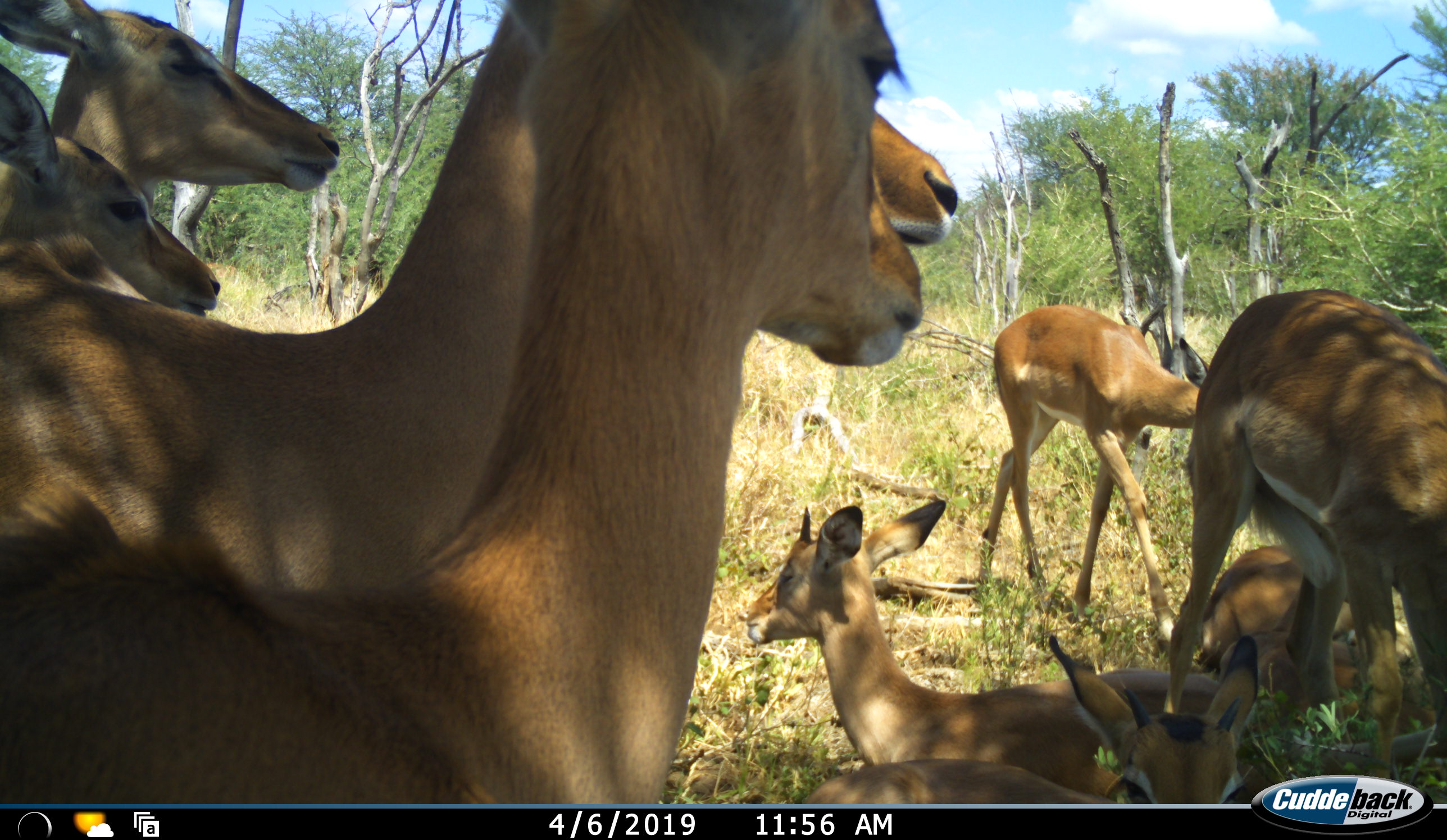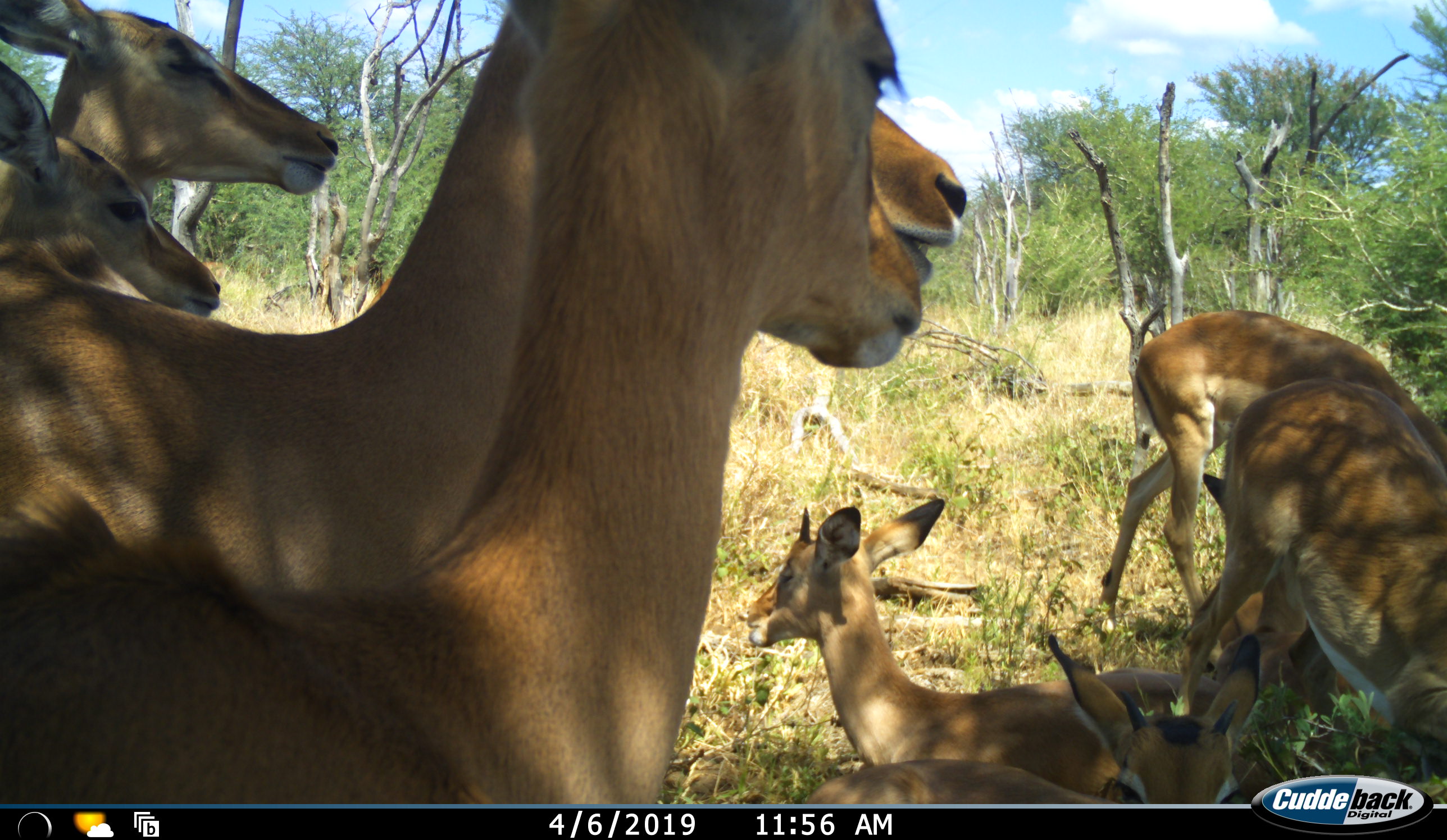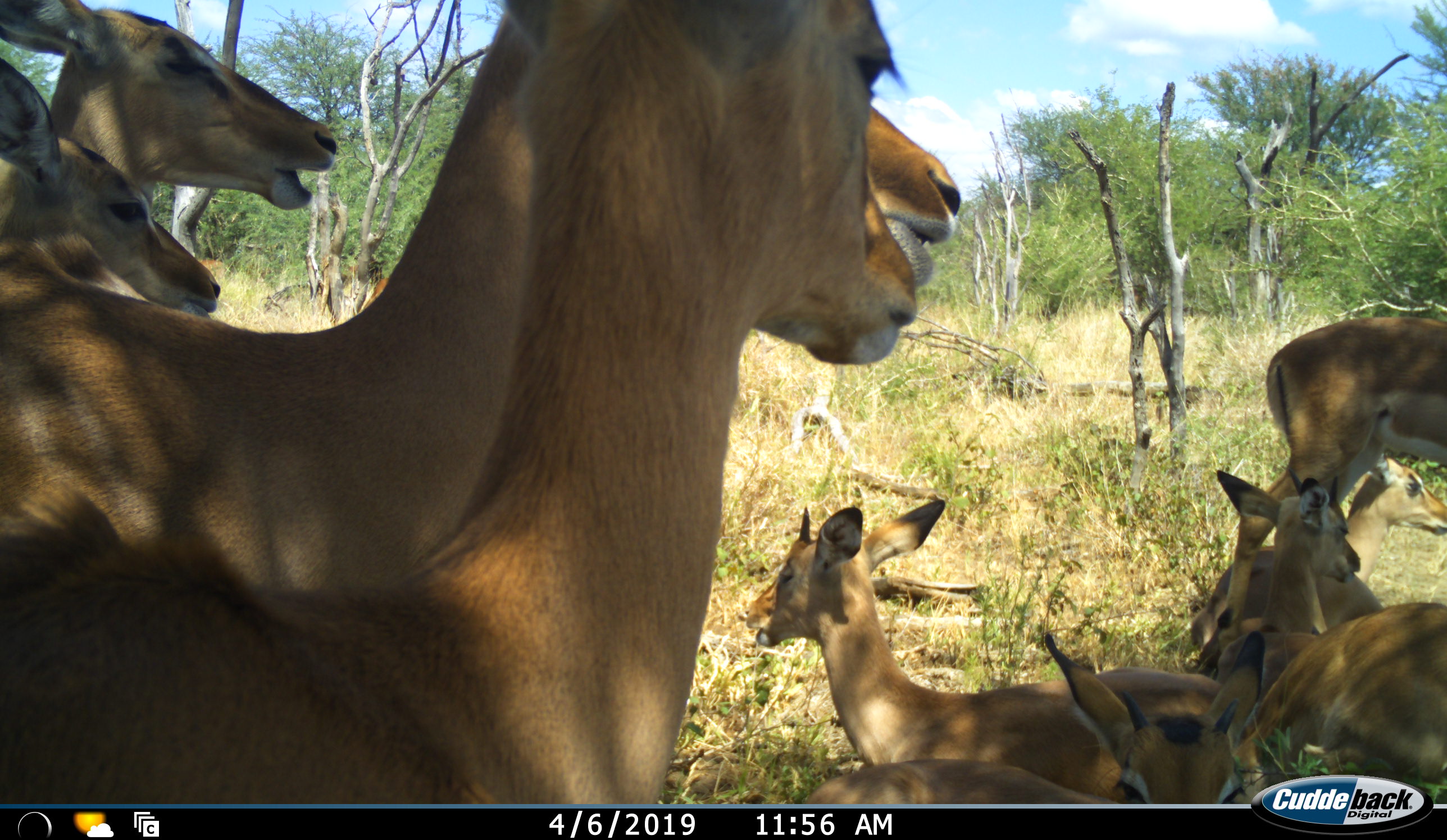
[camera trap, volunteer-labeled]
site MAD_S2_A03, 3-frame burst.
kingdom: Animalia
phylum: Chordata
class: Mammalia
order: Artiodactyla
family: Bovidae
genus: Aepyceros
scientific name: Aepyceros melampus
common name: impala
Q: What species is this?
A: Impala (Aepyceros melampus).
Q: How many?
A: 9.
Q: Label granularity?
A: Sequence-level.